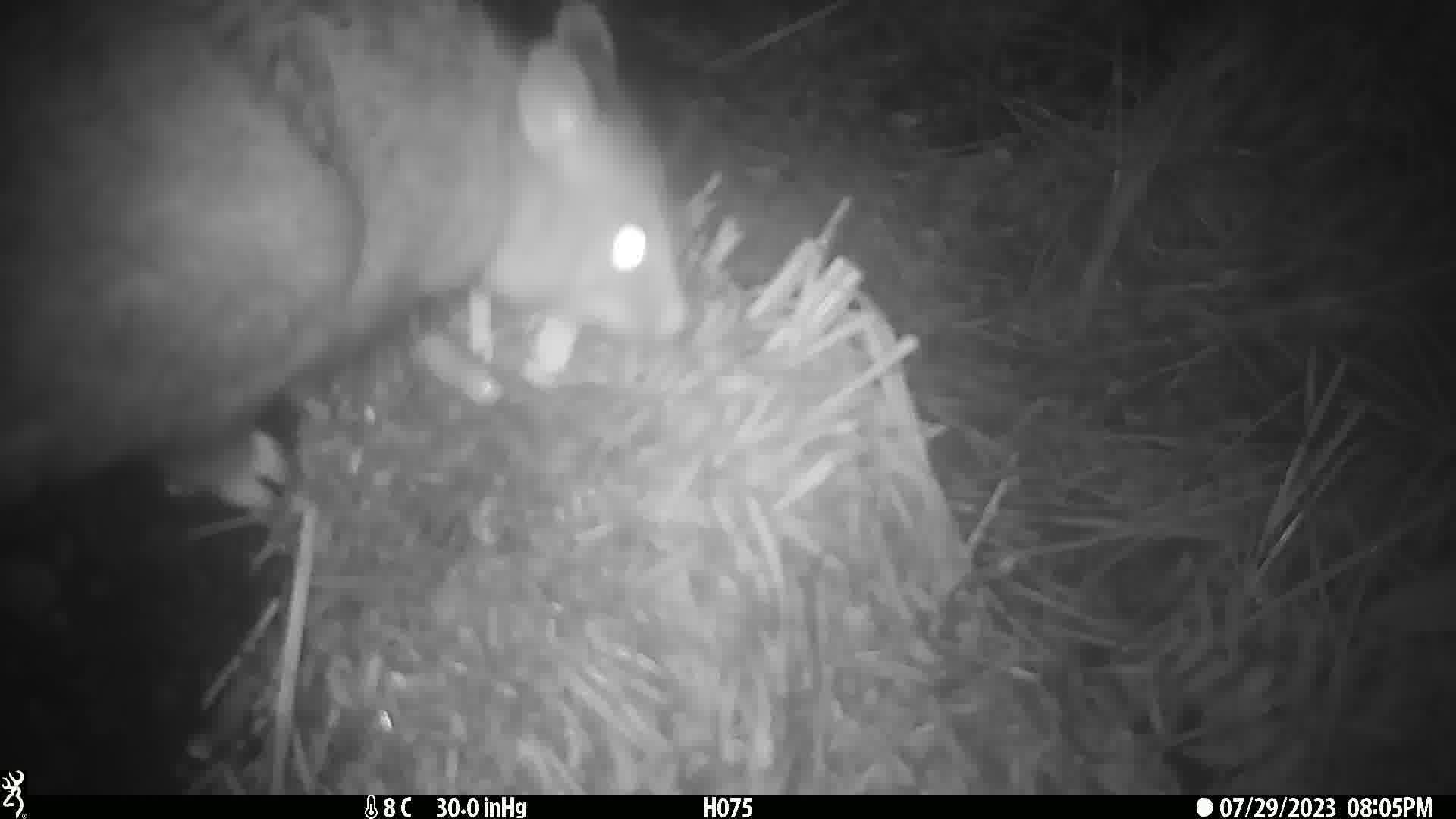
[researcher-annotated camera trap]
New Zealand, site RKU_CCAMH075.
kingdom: Animalia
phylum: Chordata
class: Mammalia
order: Diprotodontia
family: Phalangeridae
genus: Trichosurus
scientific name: Trichosurus vulpecula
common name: common brushtail possum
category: possum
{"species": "possum (common brushtail possum) (Trichosurus vulpecula)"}